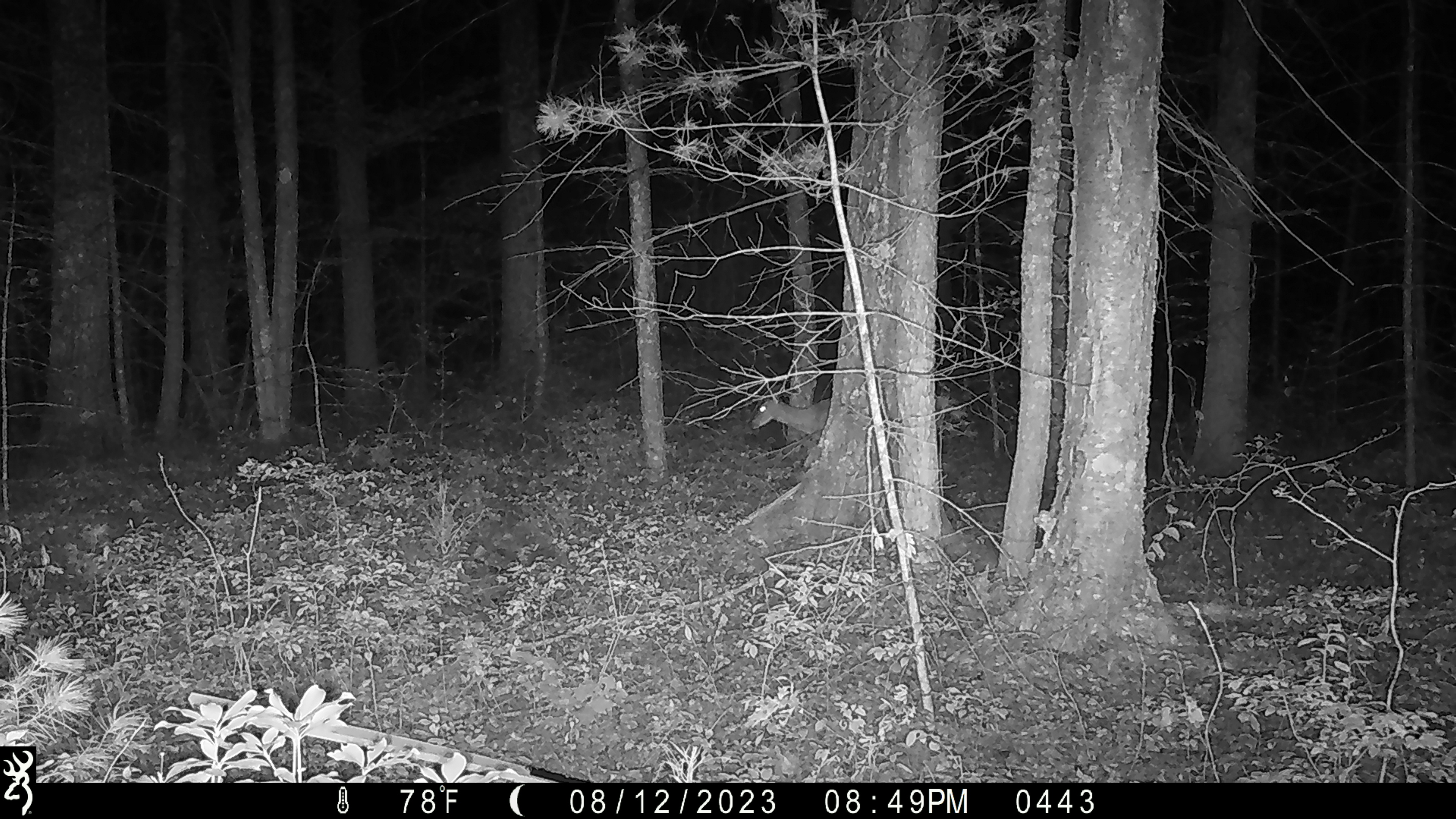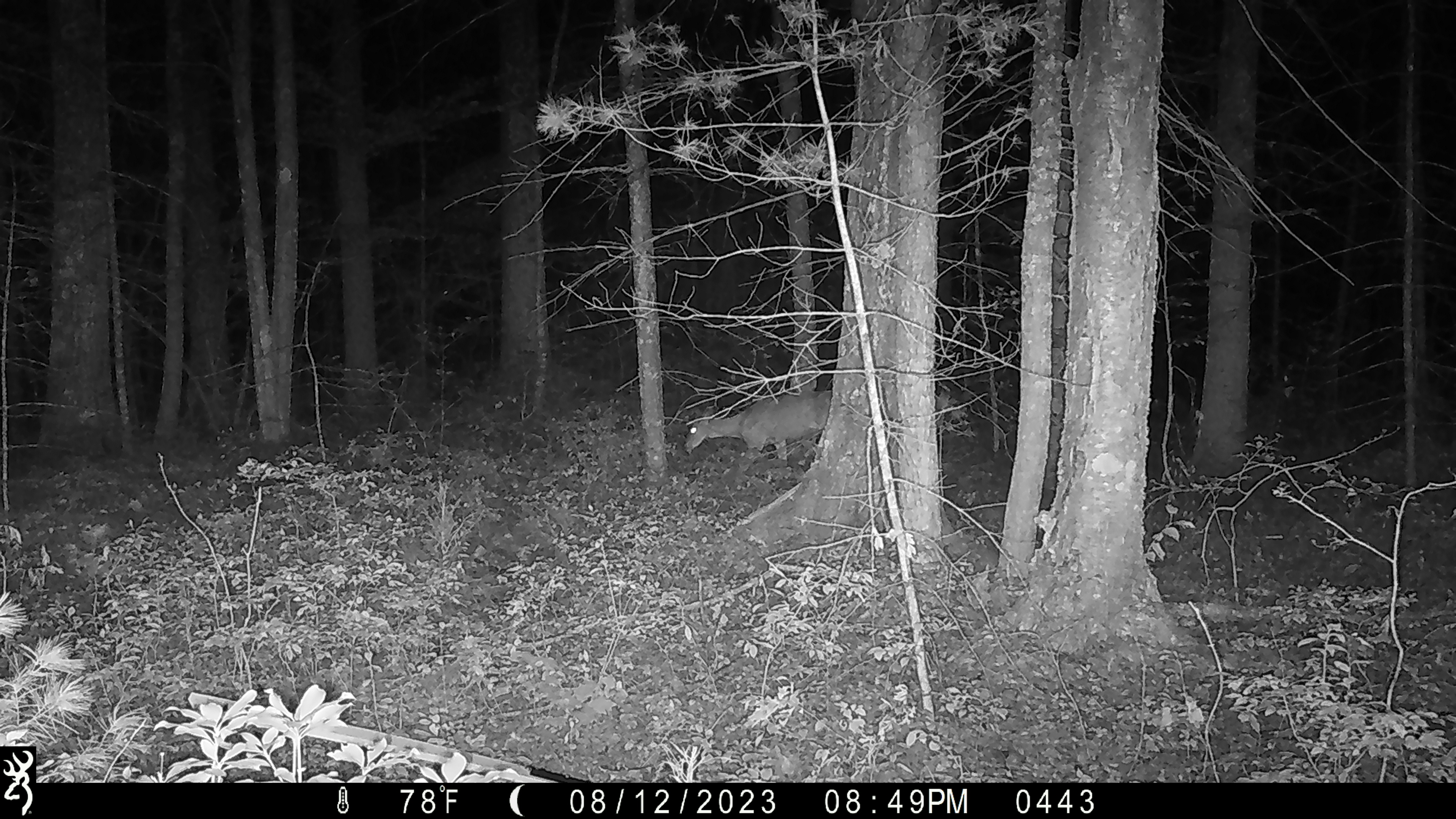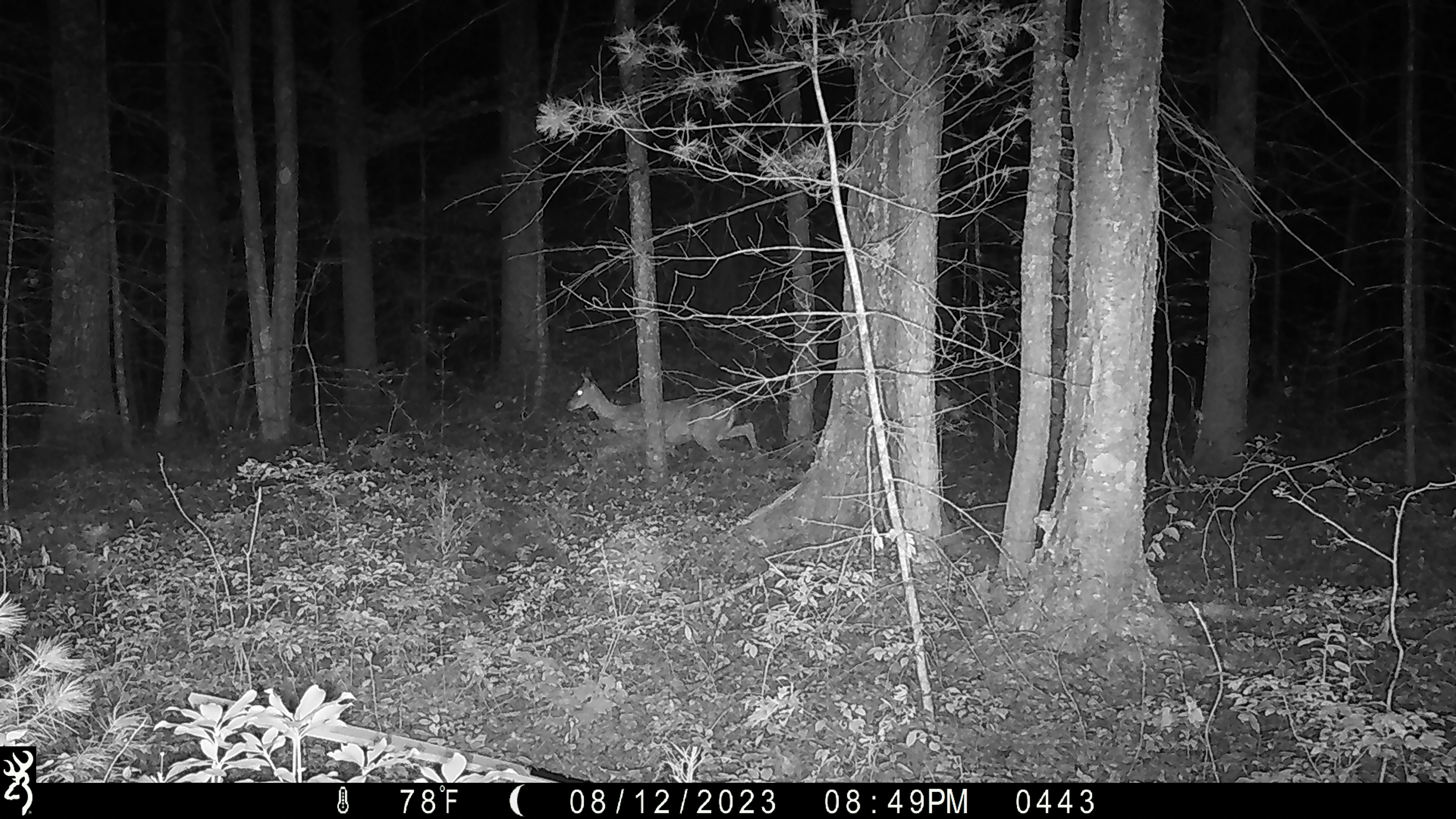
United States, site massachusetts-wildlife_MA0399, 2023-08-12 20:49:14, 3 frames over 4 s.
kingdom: Animalia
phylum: Chordata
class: Mammalia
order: Artiodactyla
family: Cervidae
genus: Odocoileus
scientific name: Odocoileus virginianus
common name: white-tailed deer